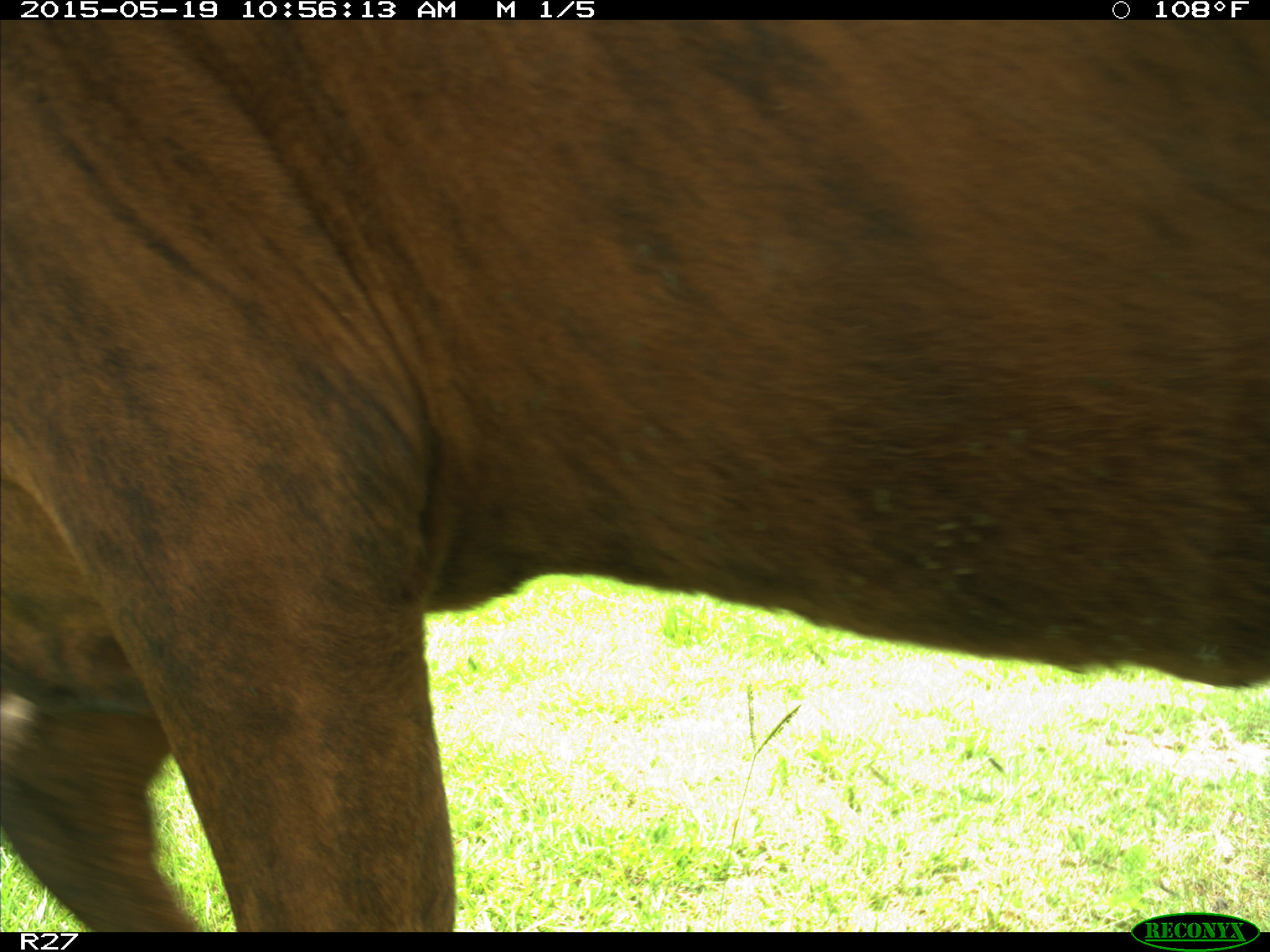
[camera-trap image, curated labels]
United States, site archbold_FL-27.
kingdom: Animalia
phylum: Chordata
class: Mammalia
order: Artiodactyla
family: Bovidae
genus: Bos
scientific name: Bos taurus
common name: domestic cow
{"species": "Bos taurus (domestic cow)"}